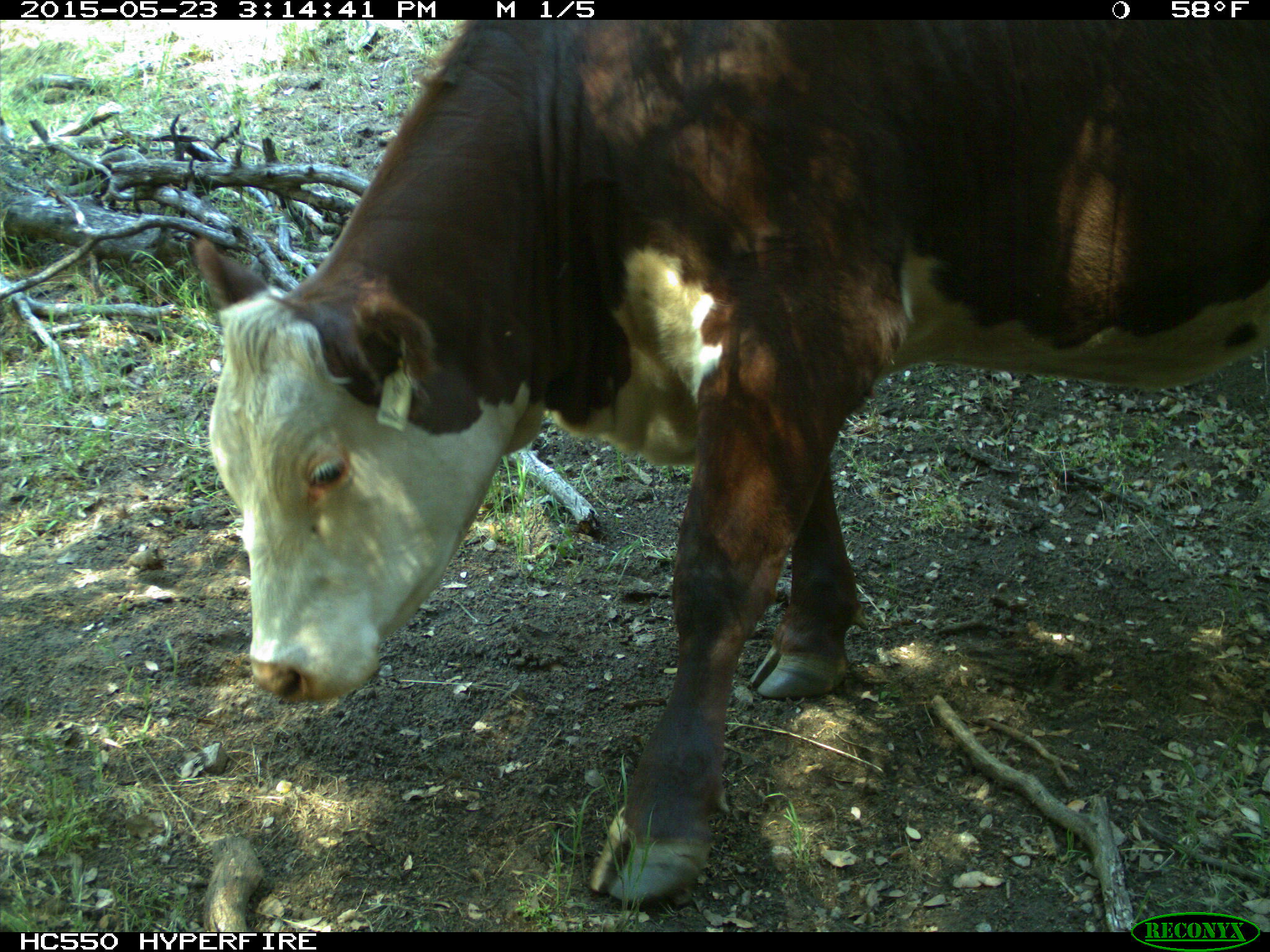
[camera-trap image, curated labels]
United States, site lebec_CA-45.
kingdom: Animalia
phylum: Chordata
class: Mammalia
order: Artiodactyla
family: Bovidae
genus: Bos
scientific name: Bos taurus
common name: domestic cow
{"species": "Bos taurus (domestic cow)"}